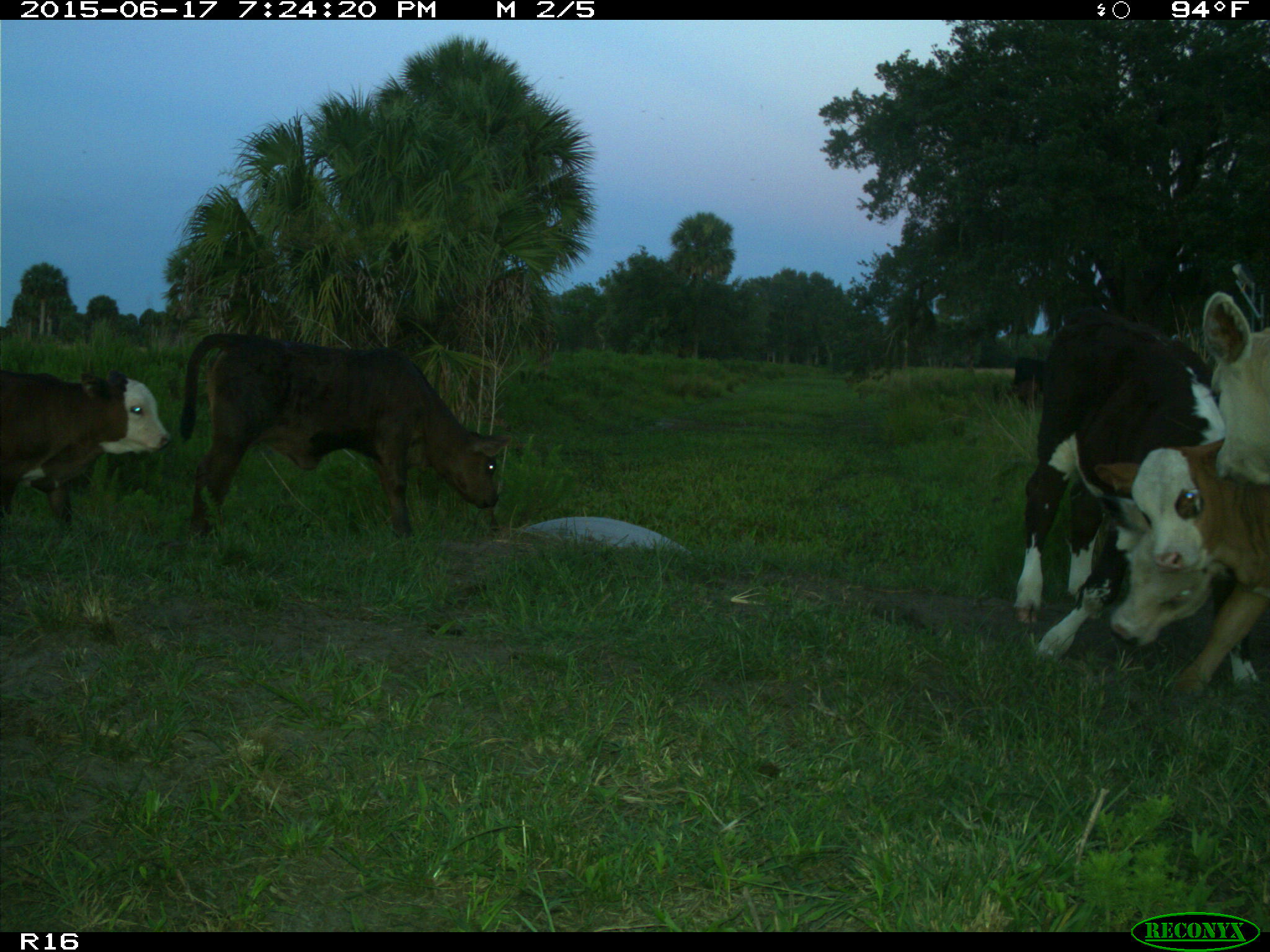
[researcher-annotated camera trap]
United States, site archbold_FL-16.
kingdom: Animalia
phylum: Chordata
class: Mammalia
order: Artiodactyla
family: Bovidae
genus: Bos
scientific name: Bos taurus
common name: domestic cow